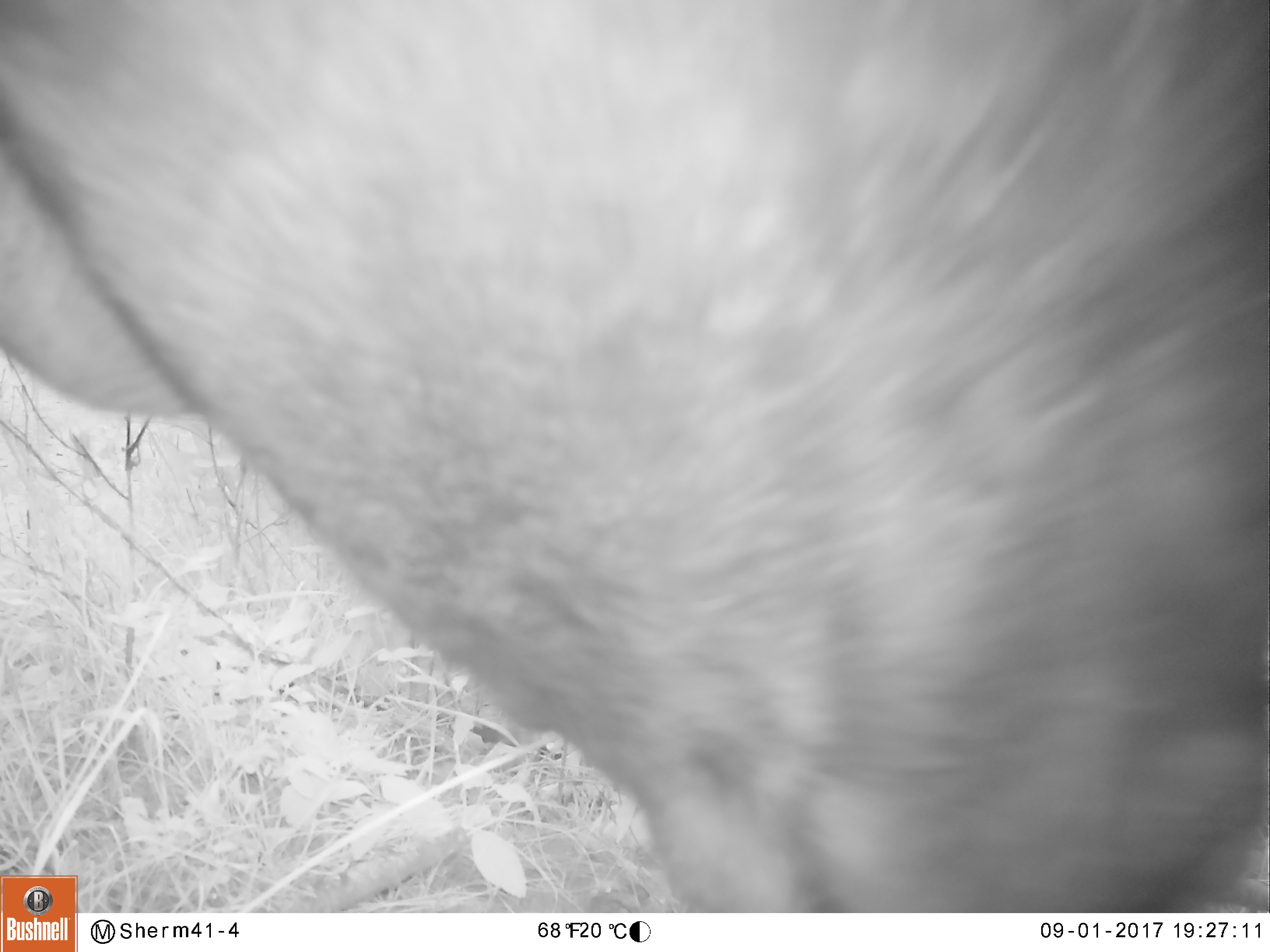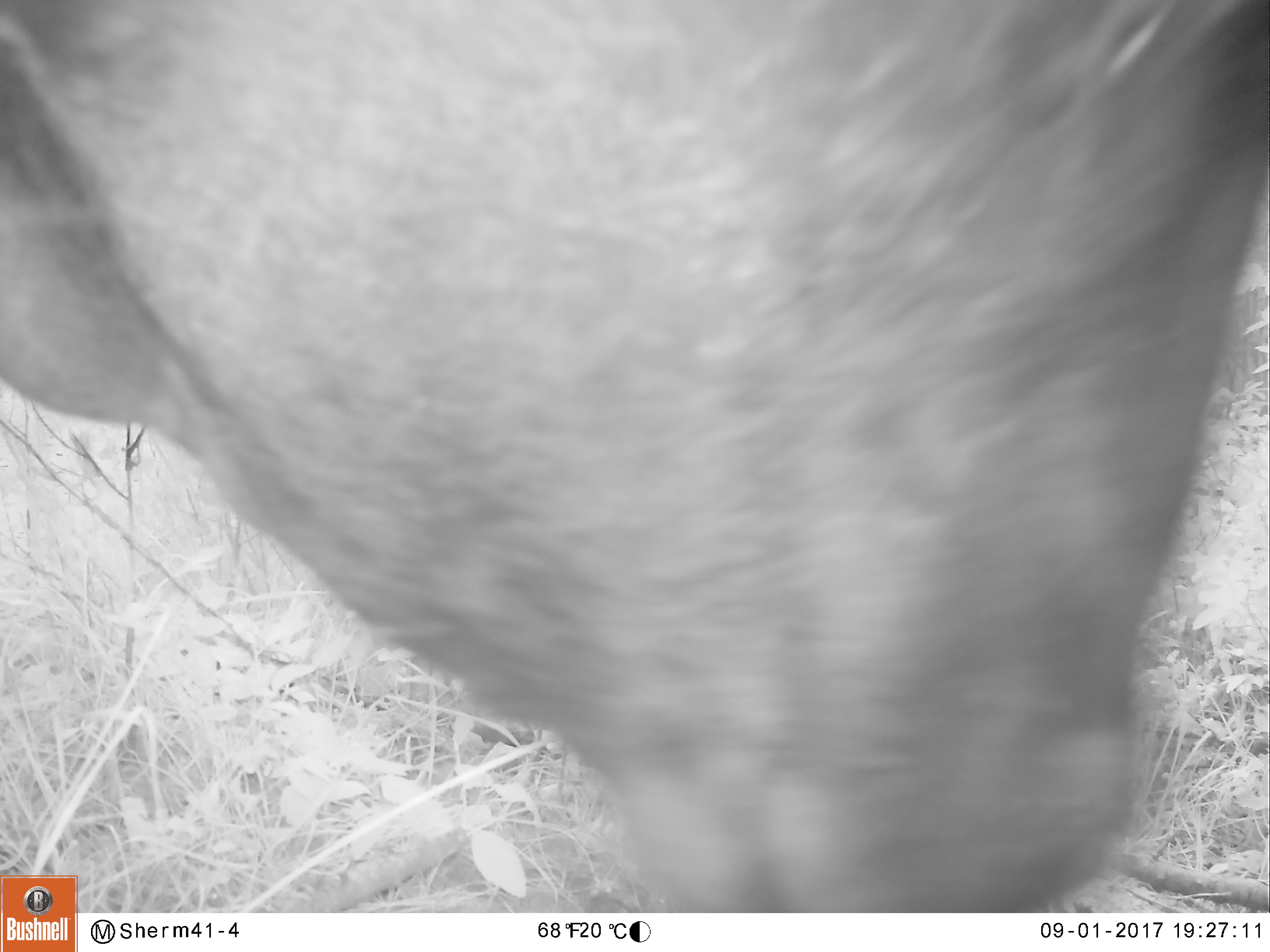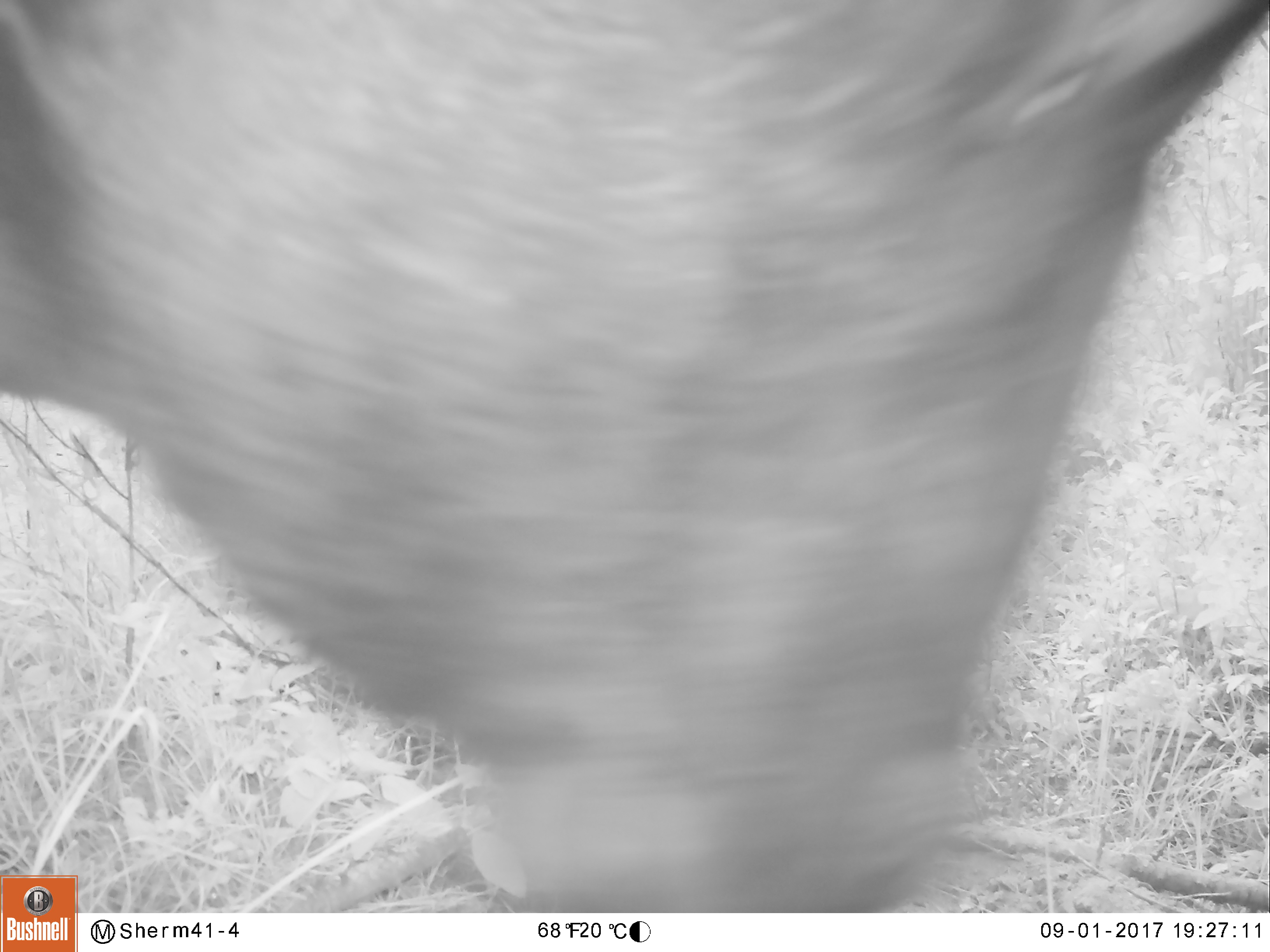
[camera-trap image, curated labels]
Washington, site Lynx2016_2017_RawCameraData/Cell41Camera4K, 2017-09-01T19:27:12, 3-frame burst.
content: unidentified animal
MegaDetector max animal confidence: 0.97